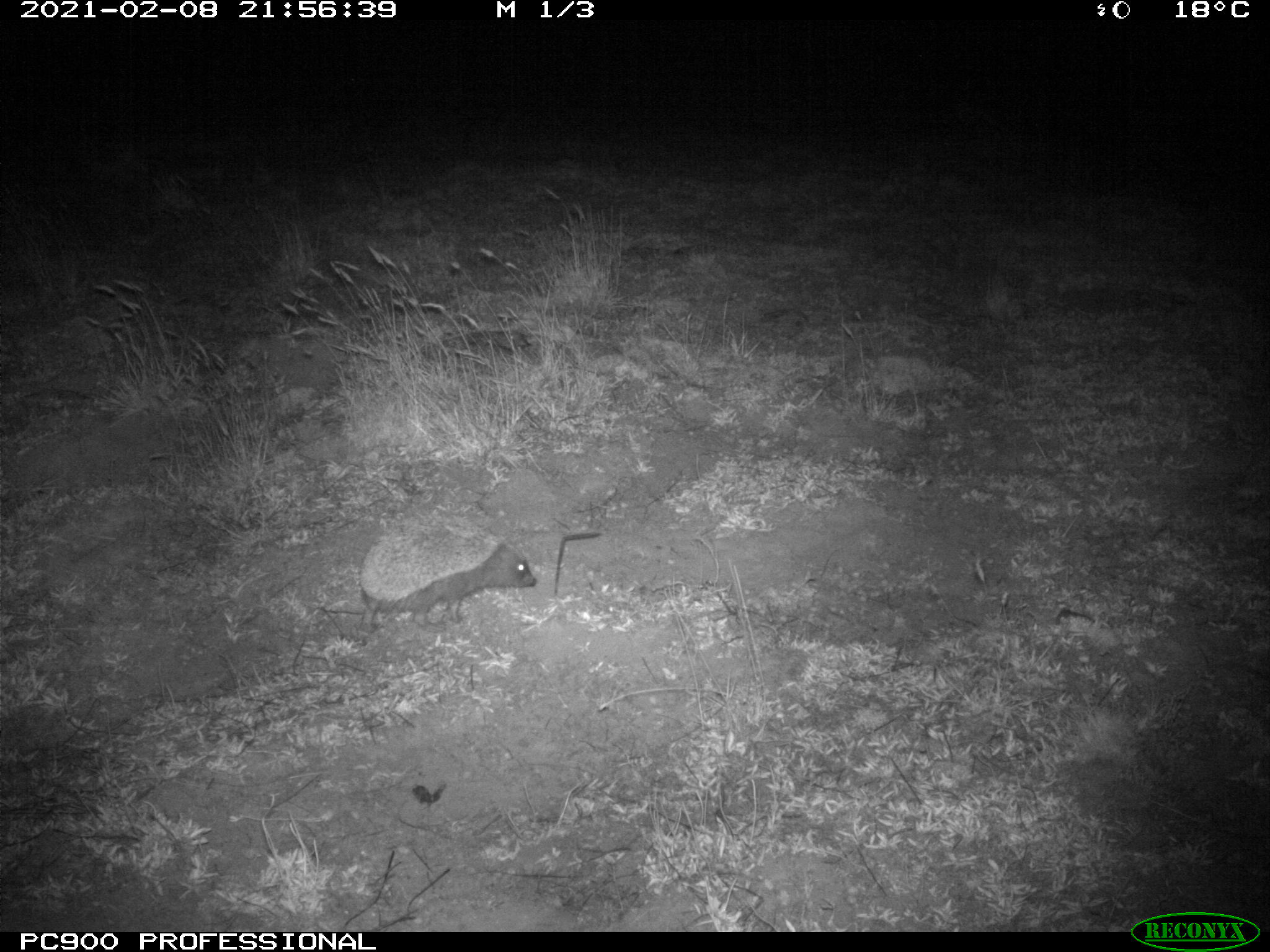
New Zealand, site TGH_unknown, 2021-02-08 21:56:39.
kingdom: Animalia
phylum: Chordata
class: Mammalia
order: Eulipotyphla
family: Erinaceidae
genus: Erinaceus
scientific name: Erinaceus europaeus europaeus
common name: european hedgehog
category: hedgehog